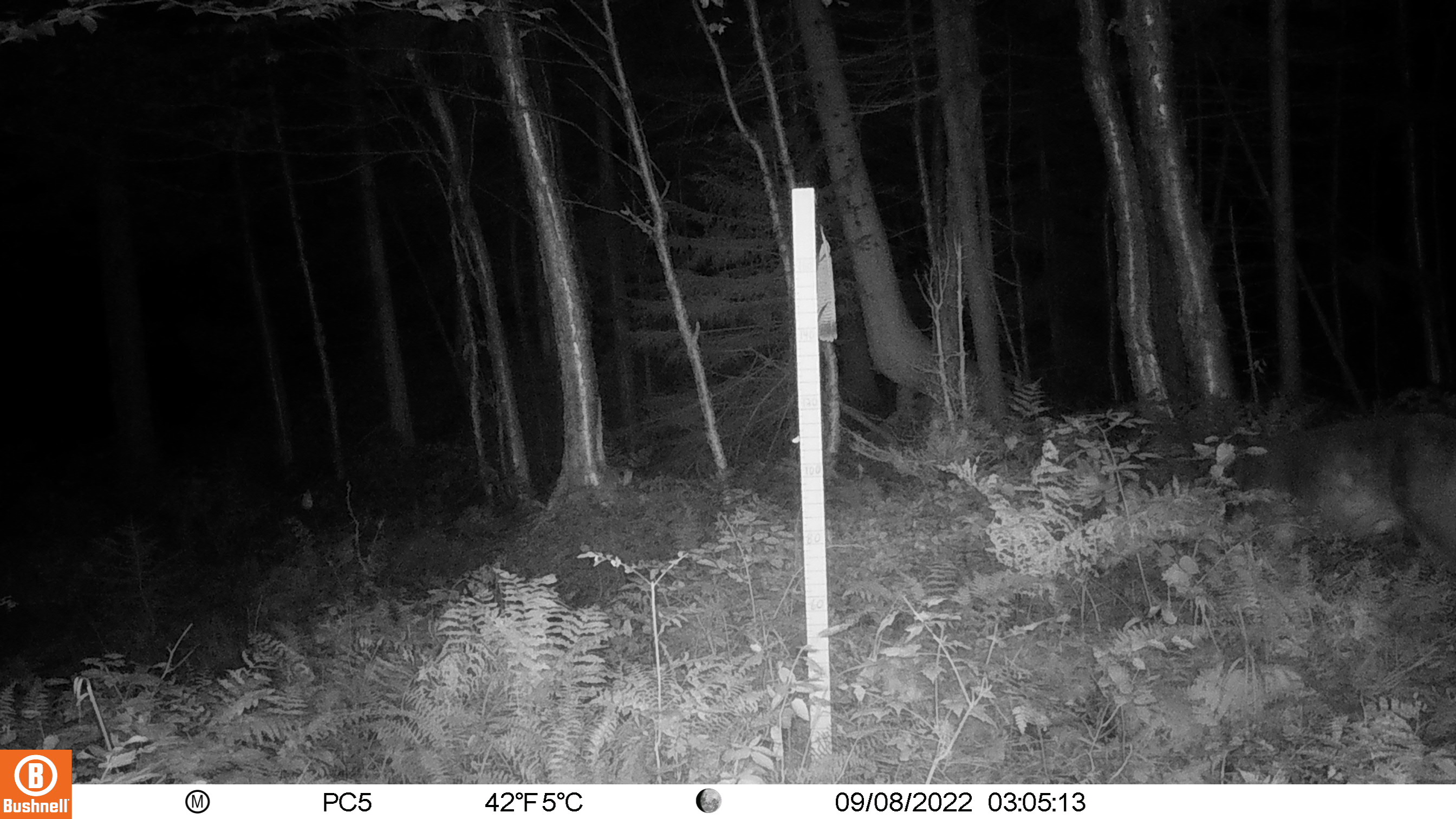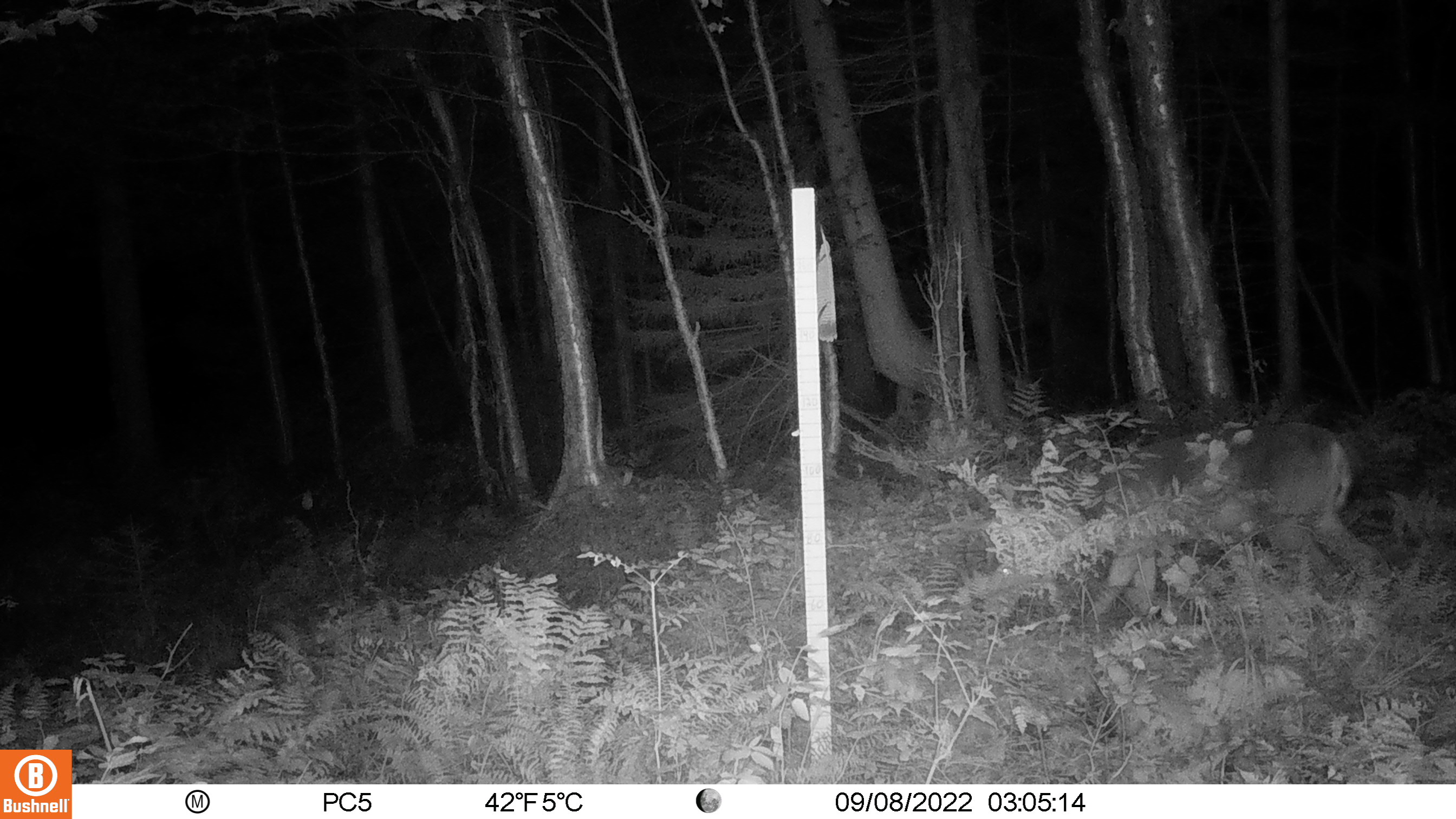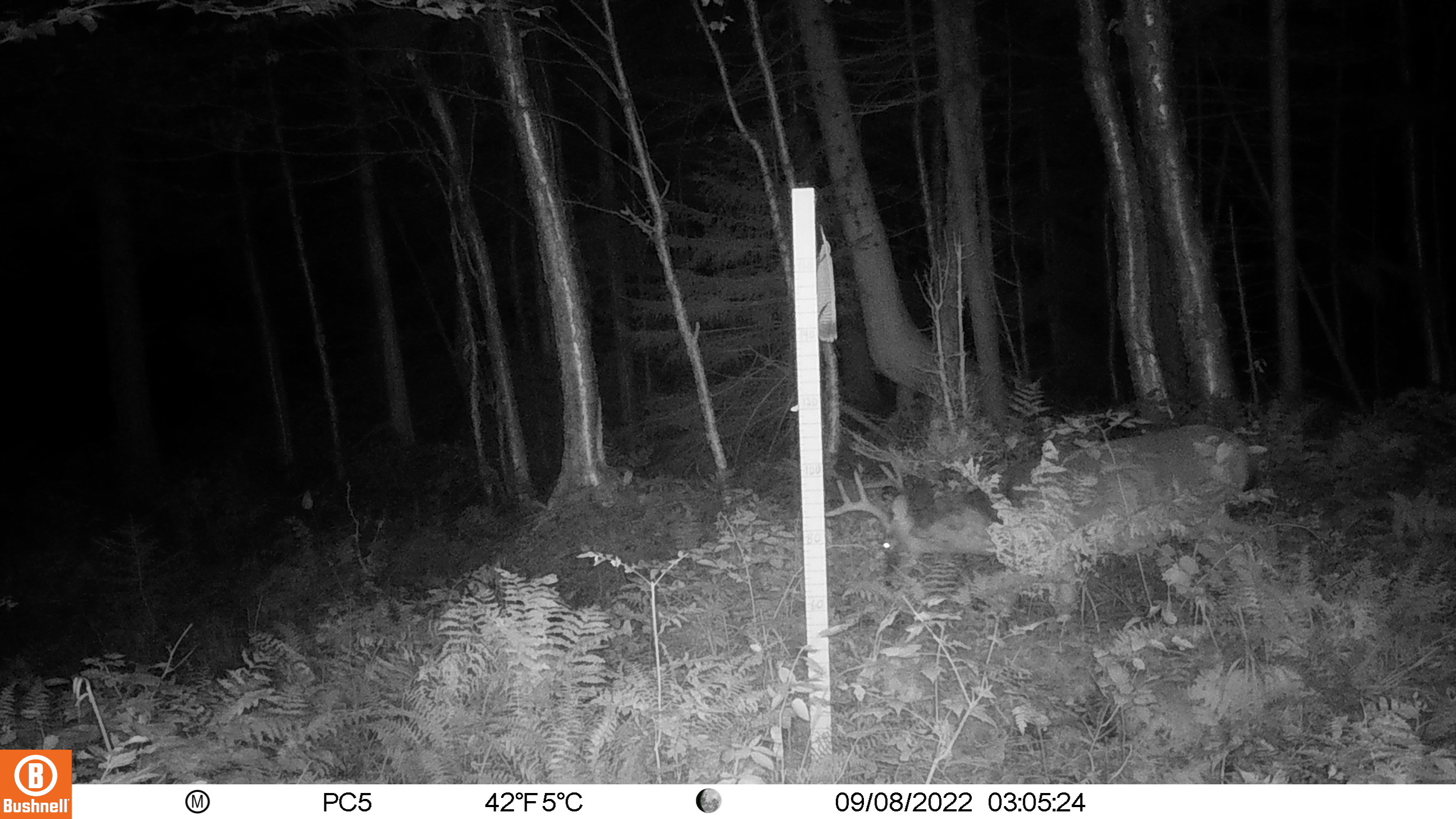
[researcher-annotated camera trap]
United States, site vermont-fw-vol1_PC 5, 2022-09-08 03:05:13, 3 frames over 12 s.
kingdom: Animalia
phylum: Chordata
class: Mammalia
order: Artiodactyla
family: Cervidae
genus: Odocoileus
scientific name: Odocoileus virginianus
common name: white-tailed deer